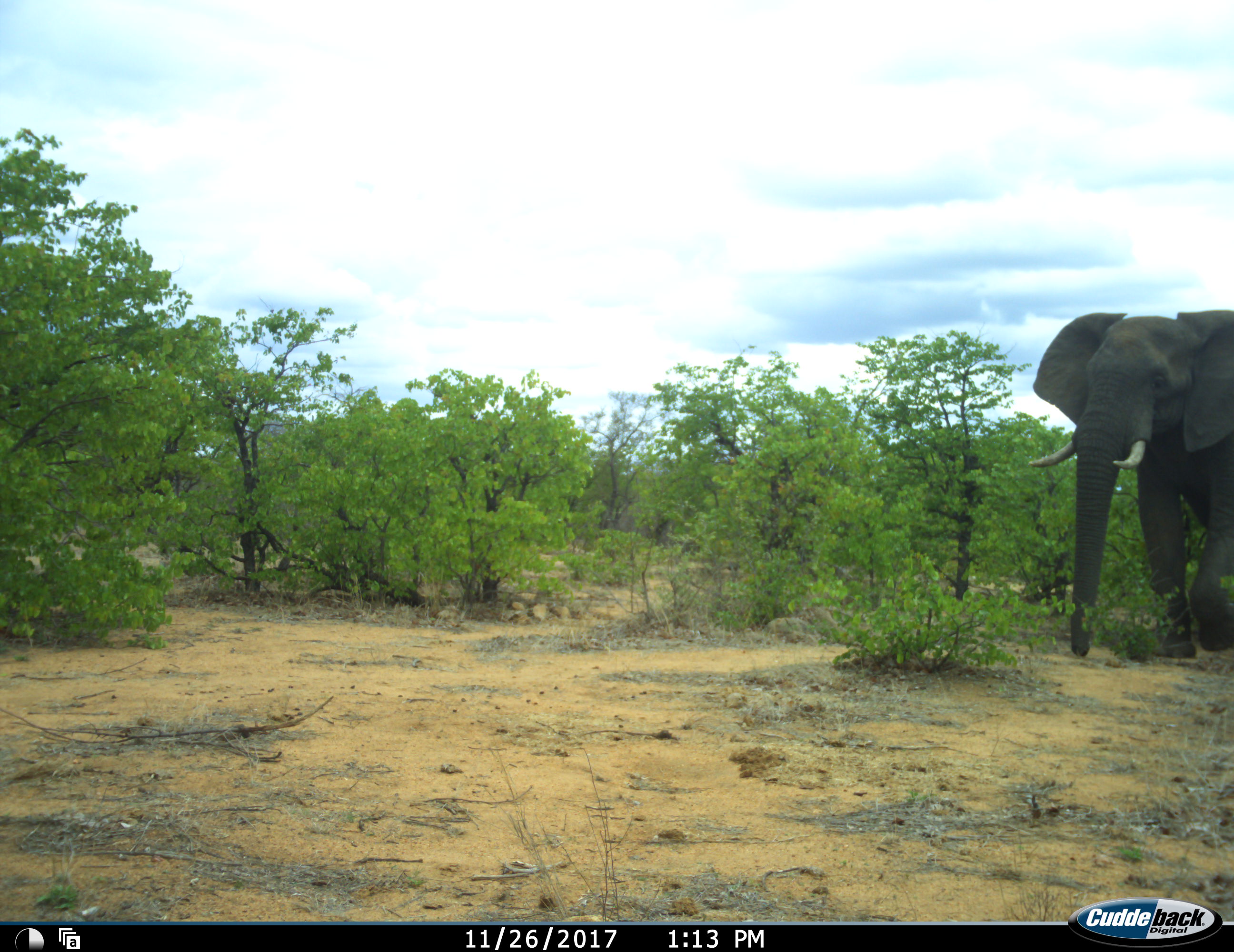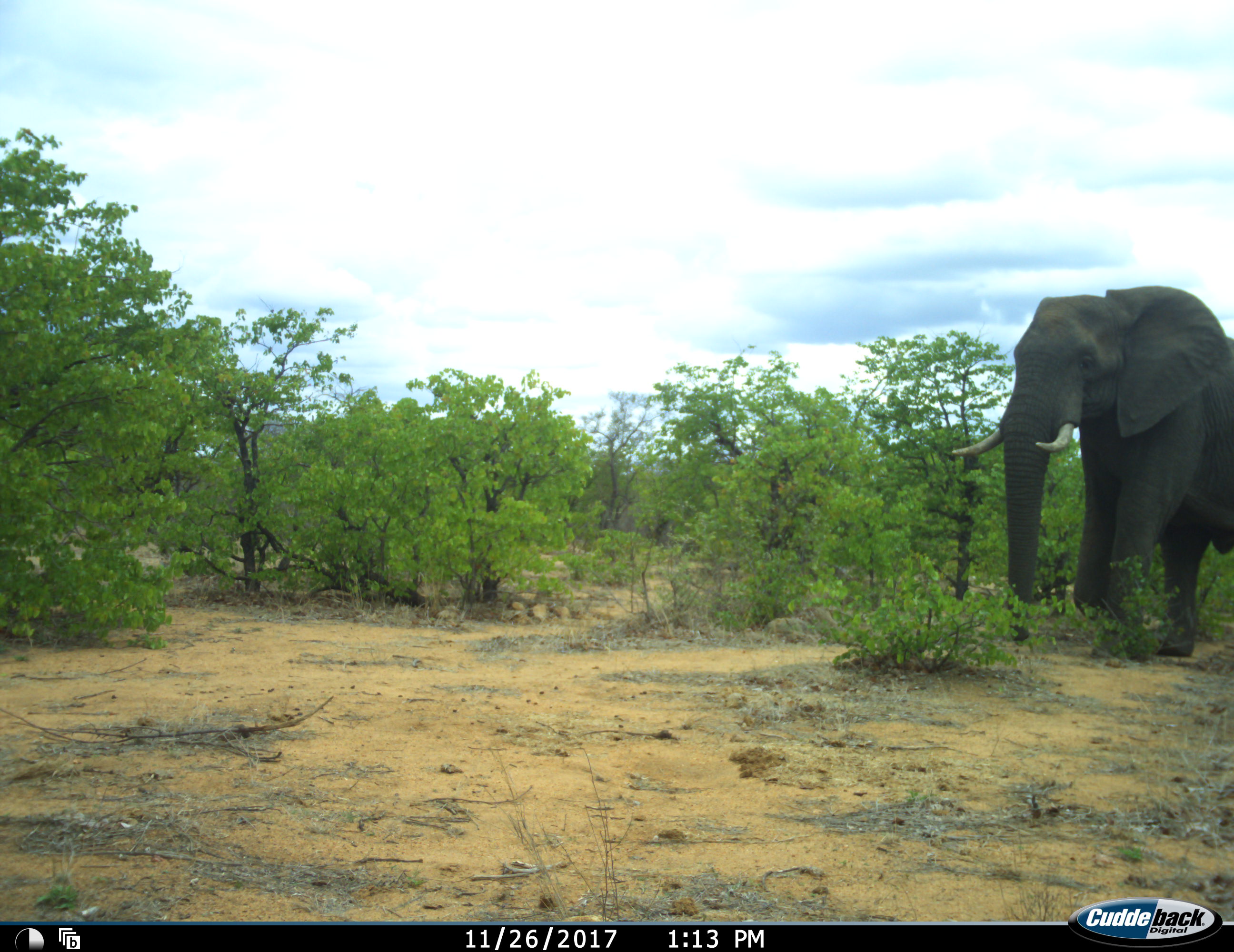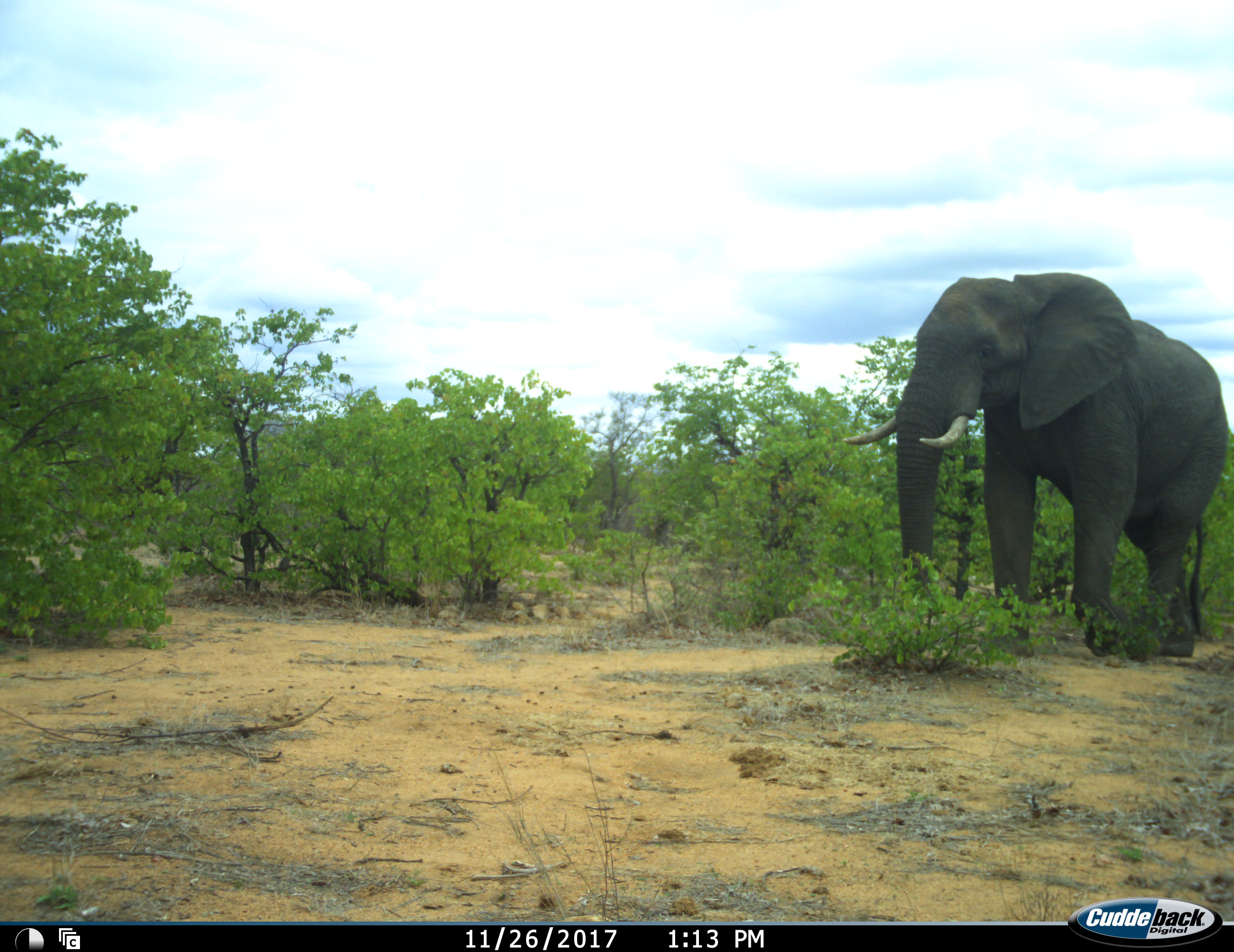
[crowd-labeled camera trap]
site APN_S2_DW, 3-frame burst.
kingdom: Animalia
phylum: Chordata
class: Mammalia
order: Proboscidea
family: Elephantidae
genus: Loxodonta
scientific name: Loxodonta africana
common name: african bush elephant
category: elephant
Elephant (african bush elephant) (Loxodonta africana), count 1. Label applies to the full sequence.